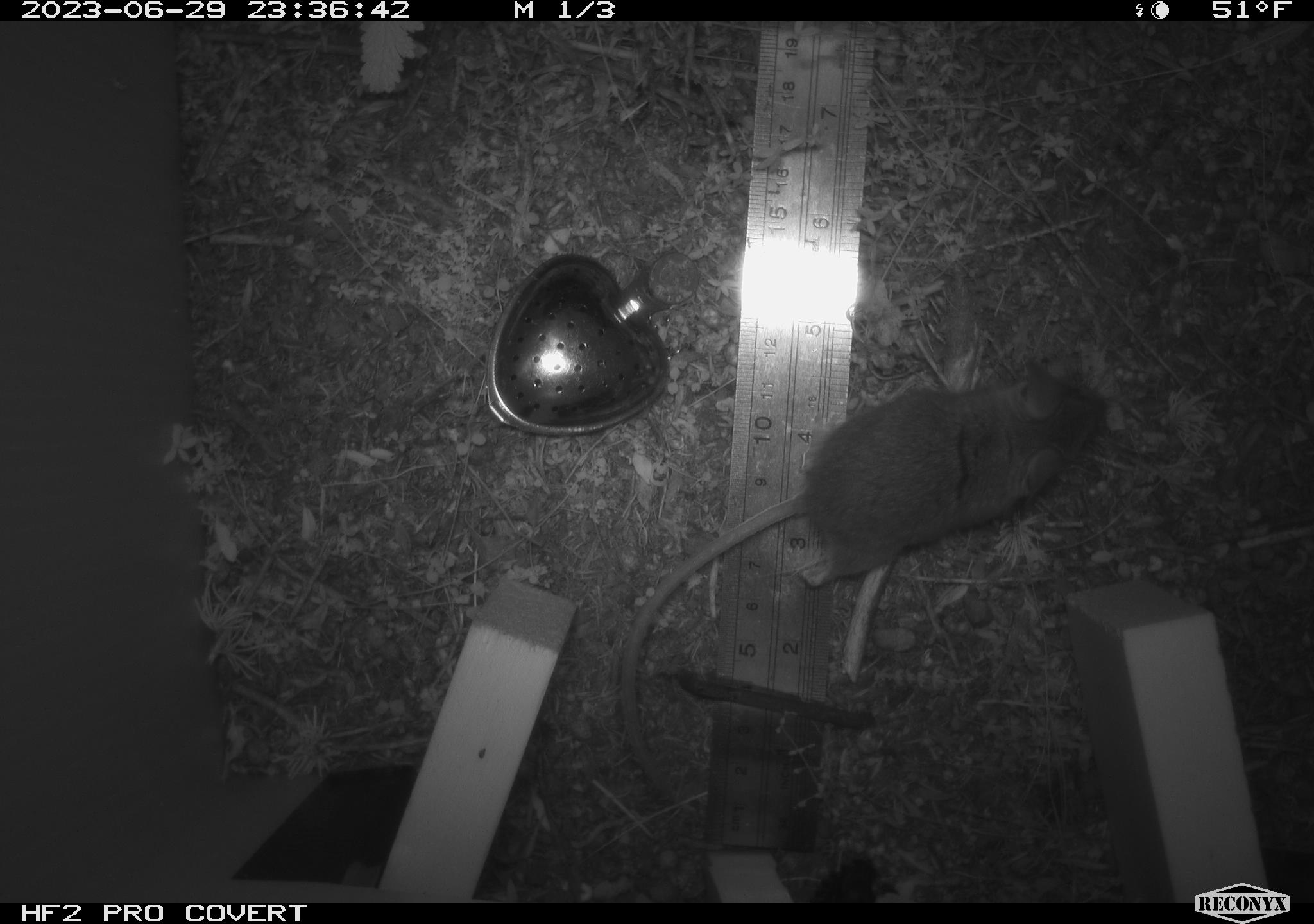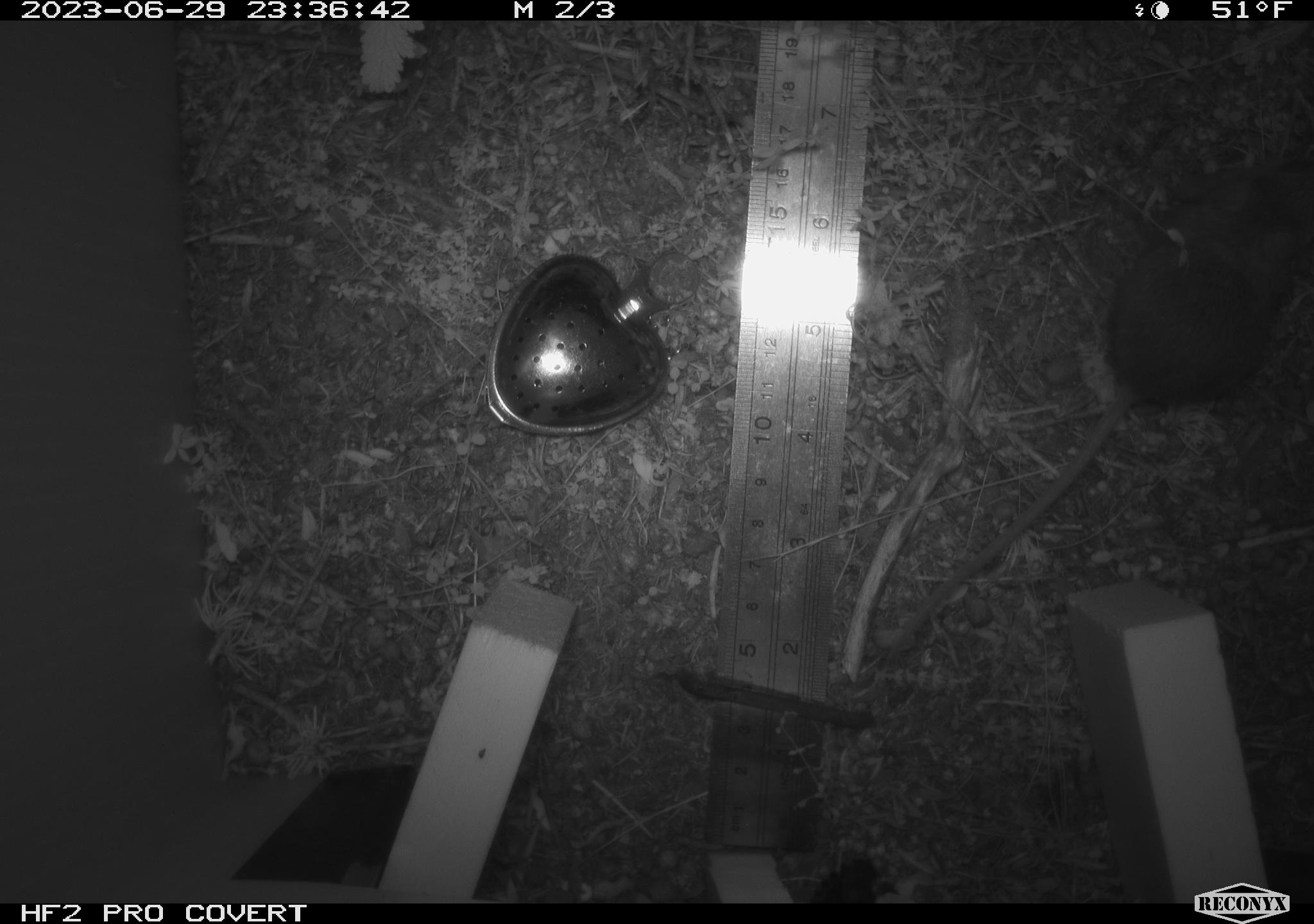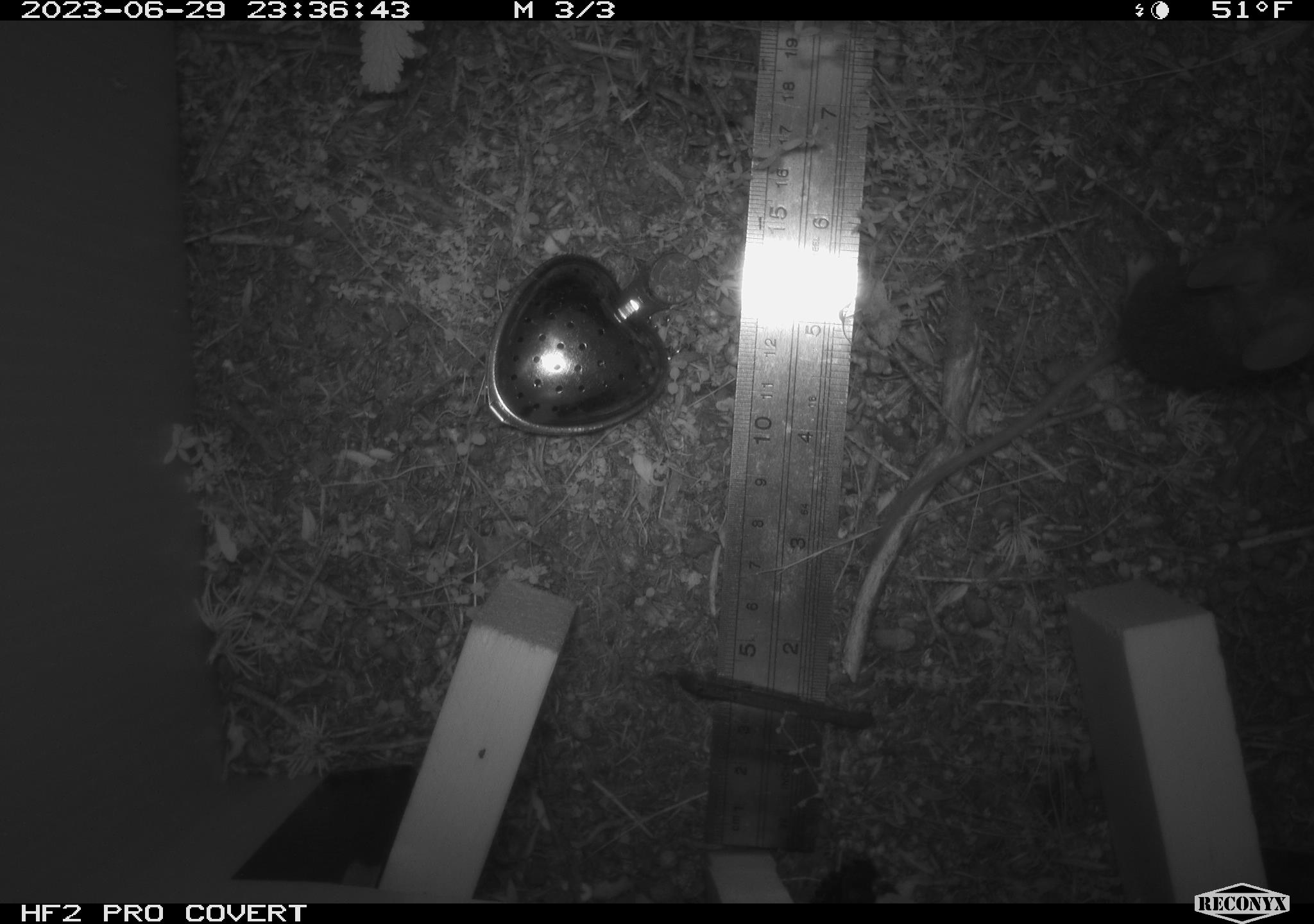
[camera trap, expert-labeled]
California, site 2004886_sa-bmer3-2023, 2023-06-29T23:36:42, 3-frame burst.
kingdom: Animalia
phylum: Chordata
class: Mammalia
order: Rodentia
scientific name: Rodentia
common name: mouse species